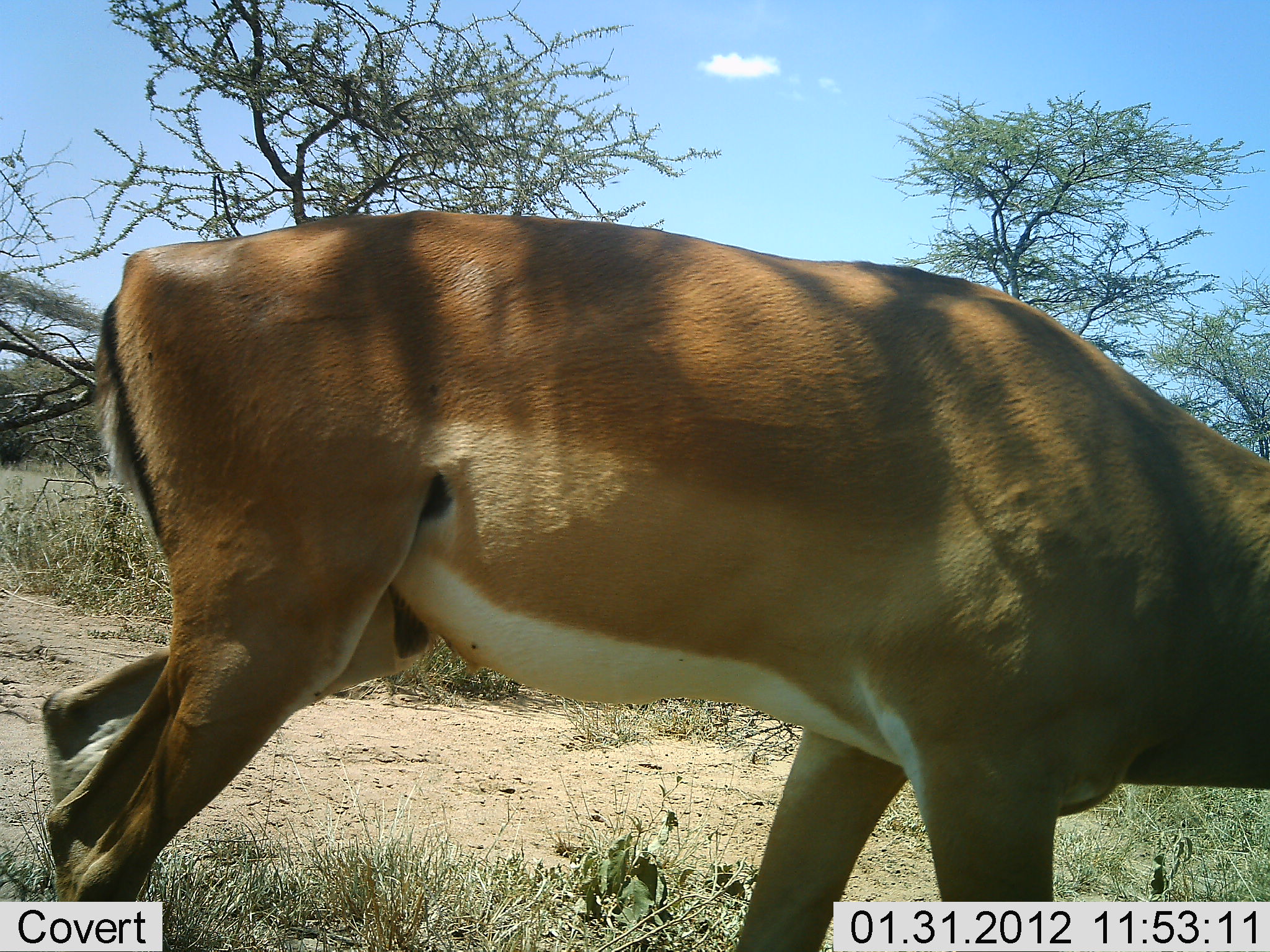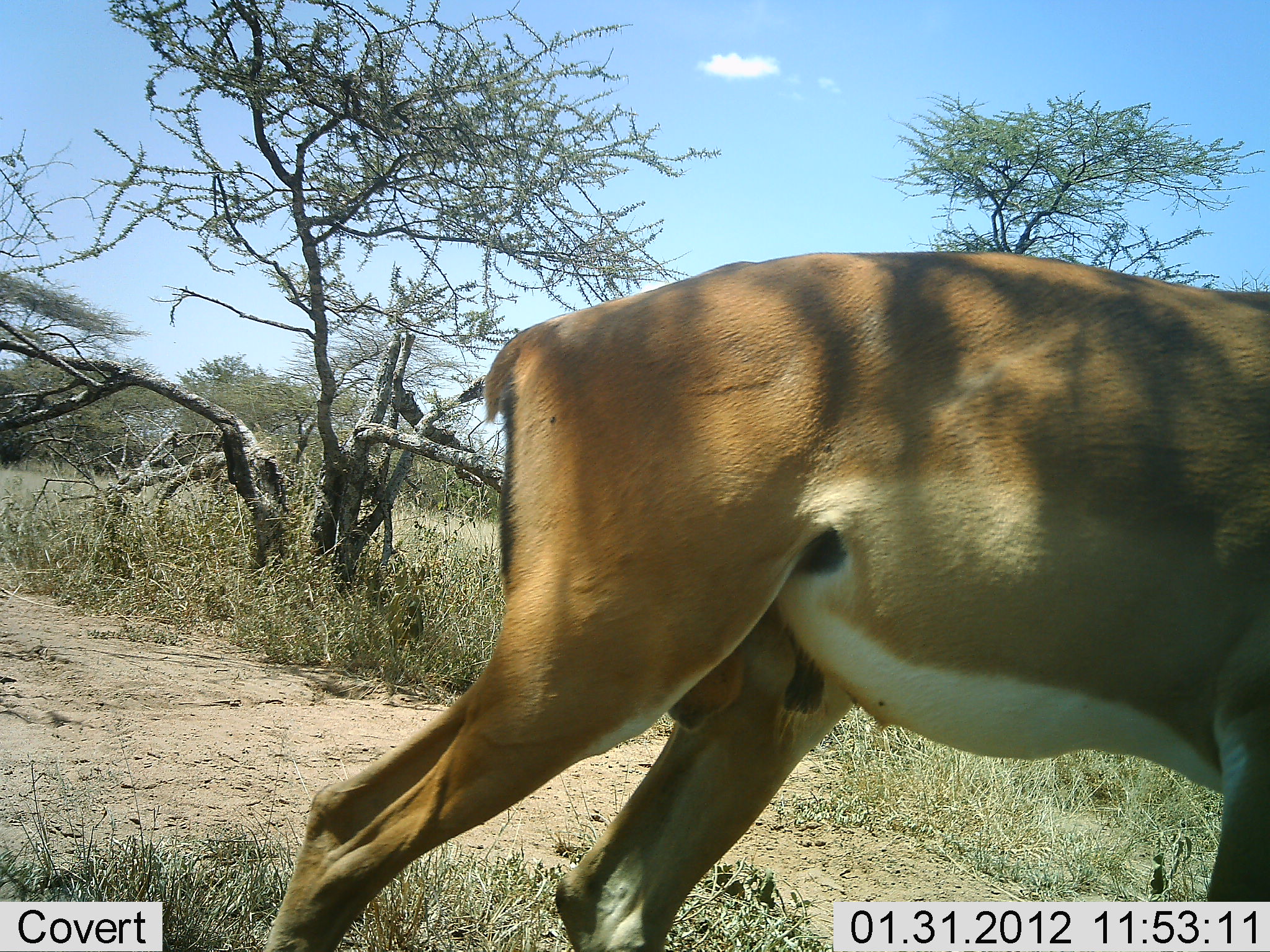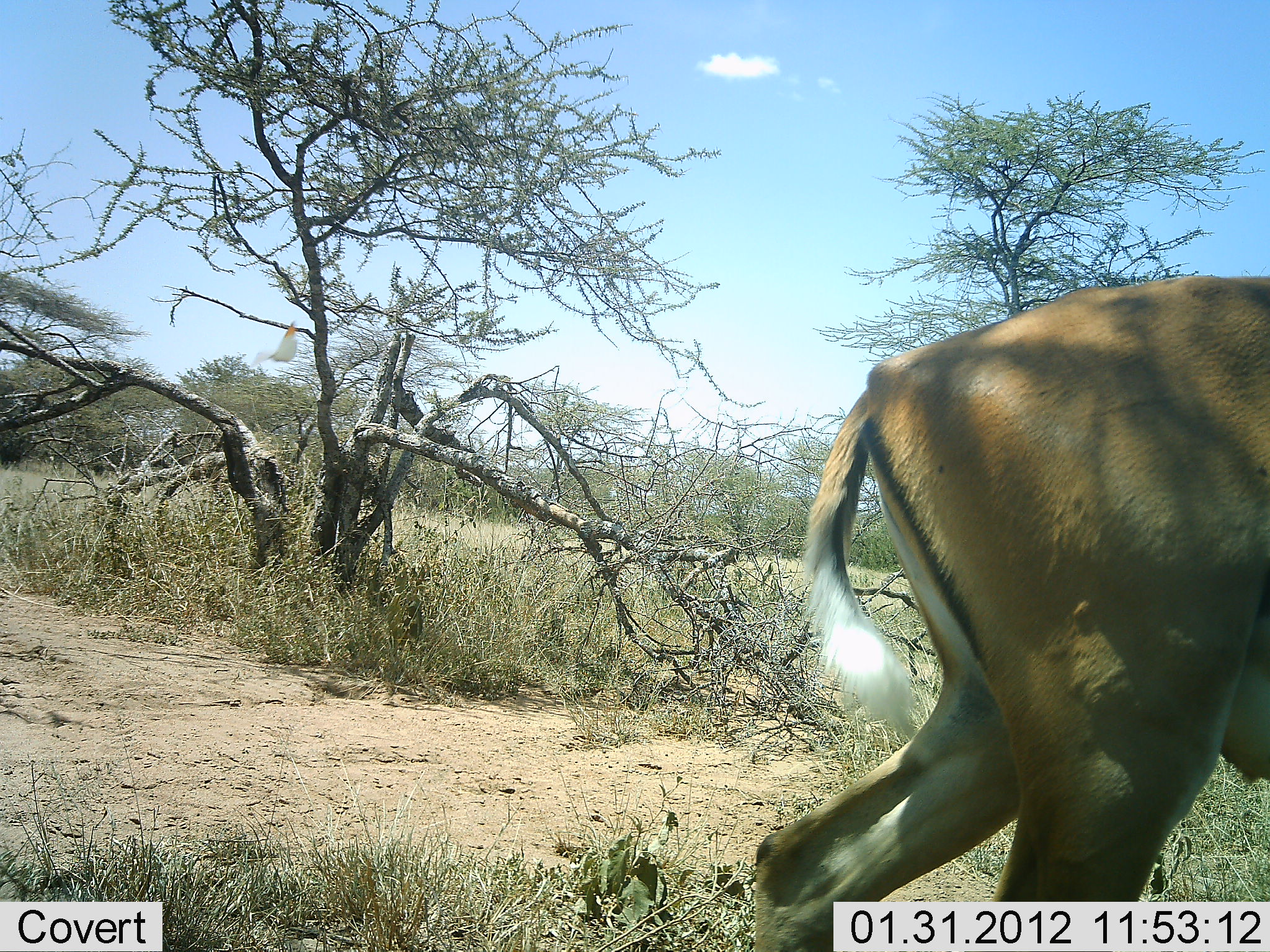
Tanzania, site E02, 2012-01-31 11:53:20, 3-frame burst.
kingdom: Animalia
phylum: Chordata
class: Mammalia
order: Artiodactyla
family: Bovidae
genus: Aepyceros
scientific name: Aepyceros melampus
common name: impala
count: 1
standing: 9%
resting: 0%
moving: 95%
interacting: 0%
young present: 0%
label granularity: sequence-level